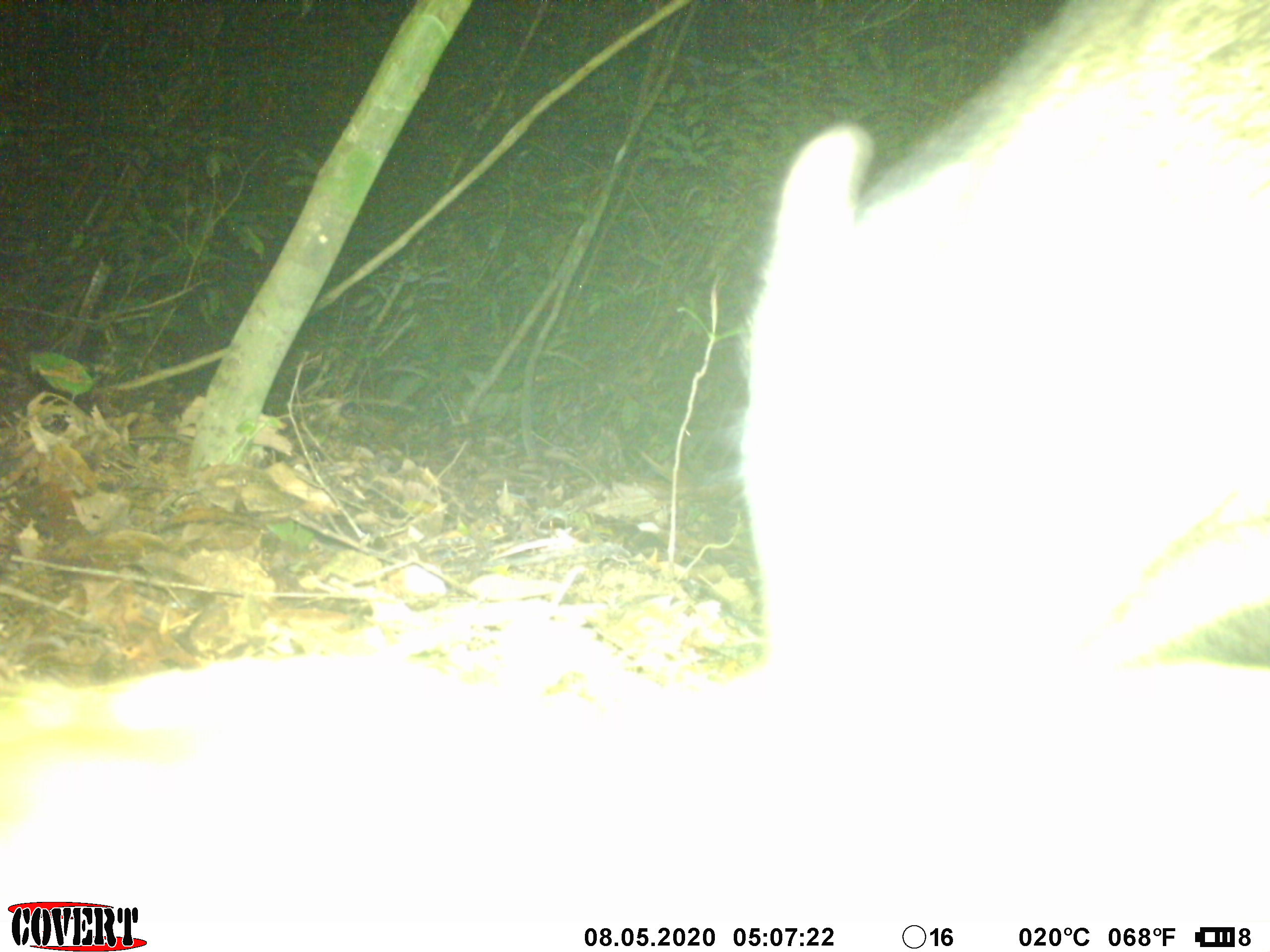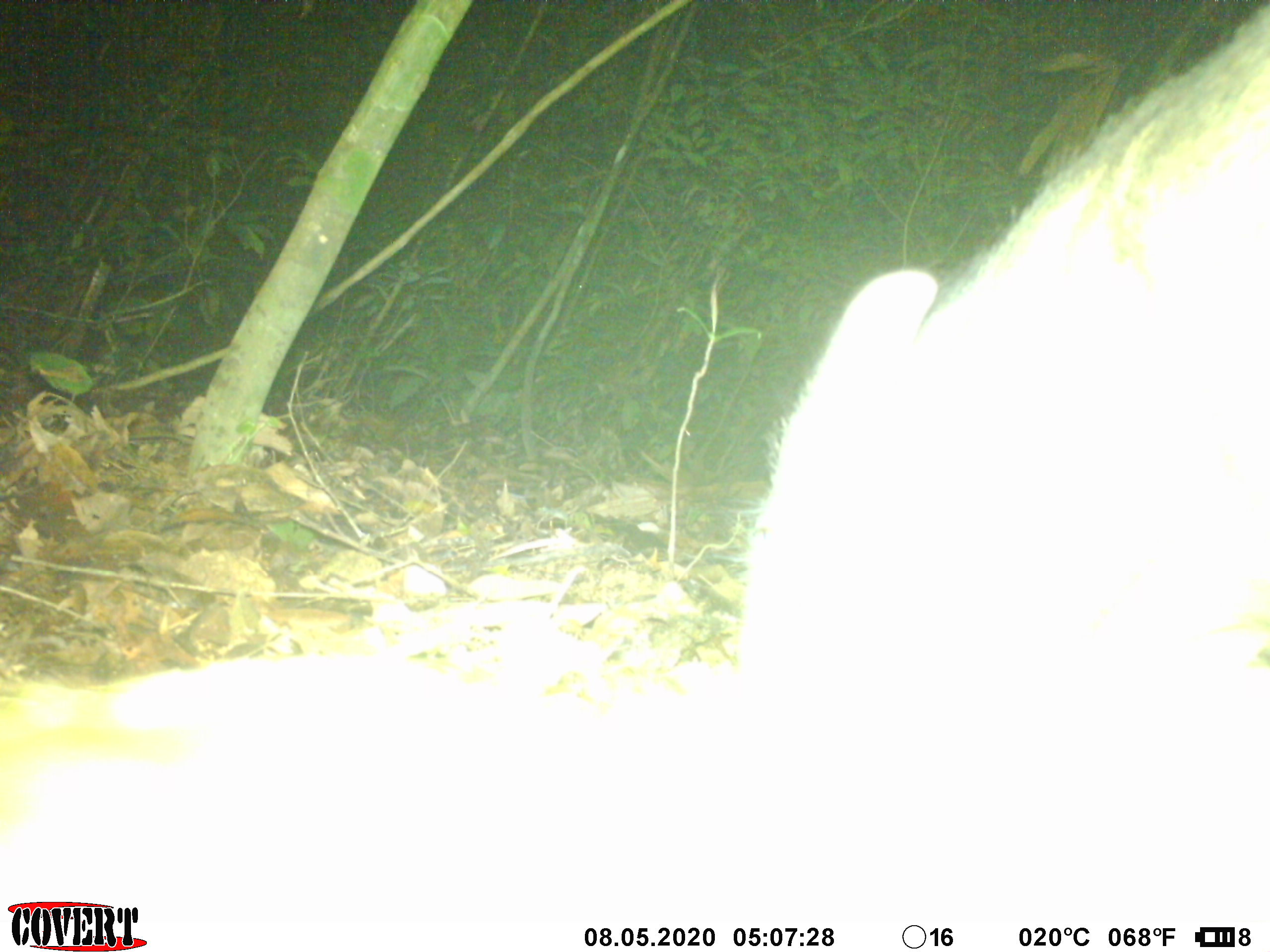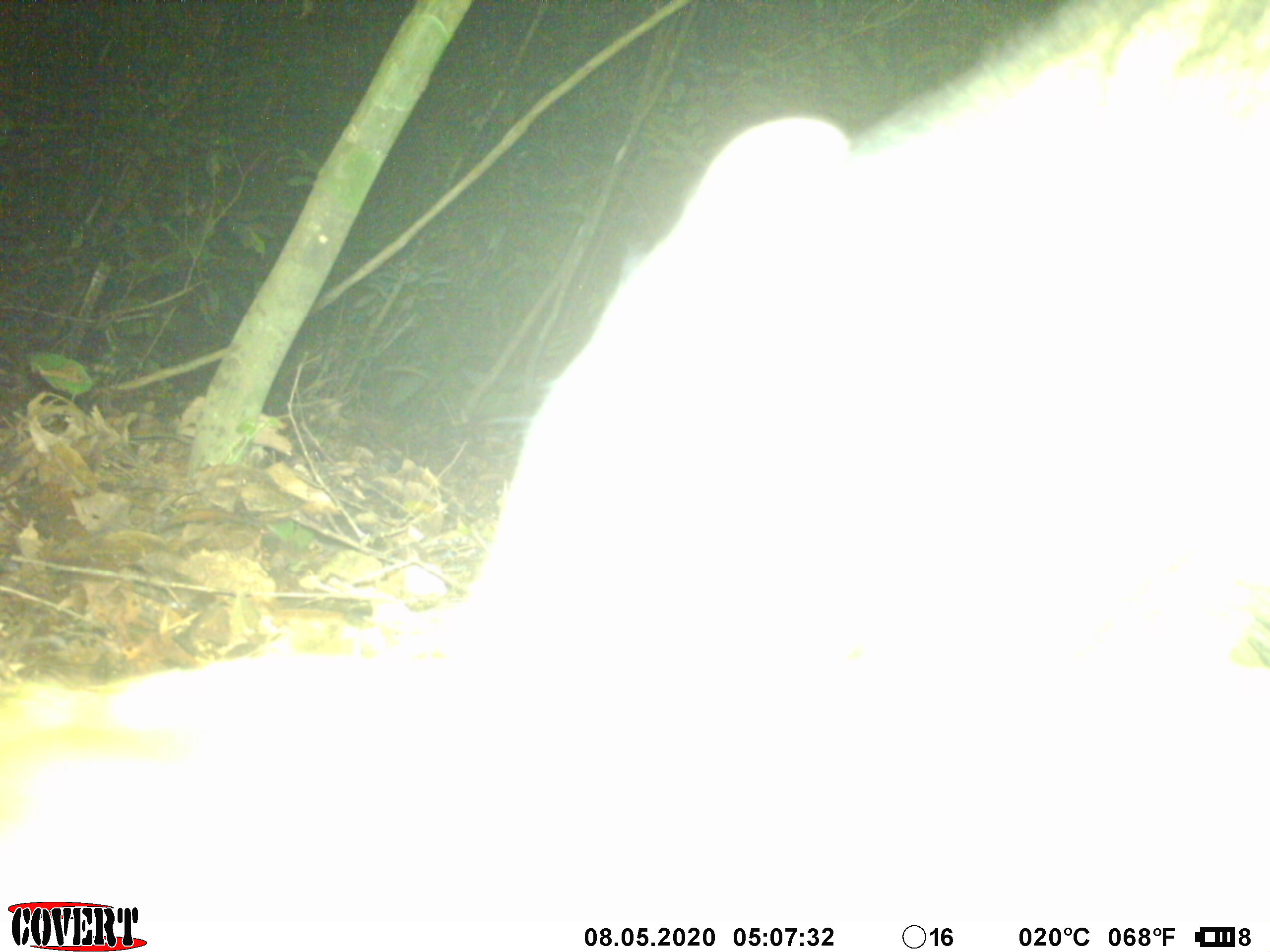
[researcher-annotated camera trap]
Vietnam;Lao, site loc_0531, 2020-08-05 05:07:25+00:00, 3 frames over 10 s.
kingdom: Animalia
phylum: Chordata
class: Mammalia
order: Artiodactyla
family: Suidae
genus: Sus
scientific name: Sus scrofa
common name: eurasian wild pig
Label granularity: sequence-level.